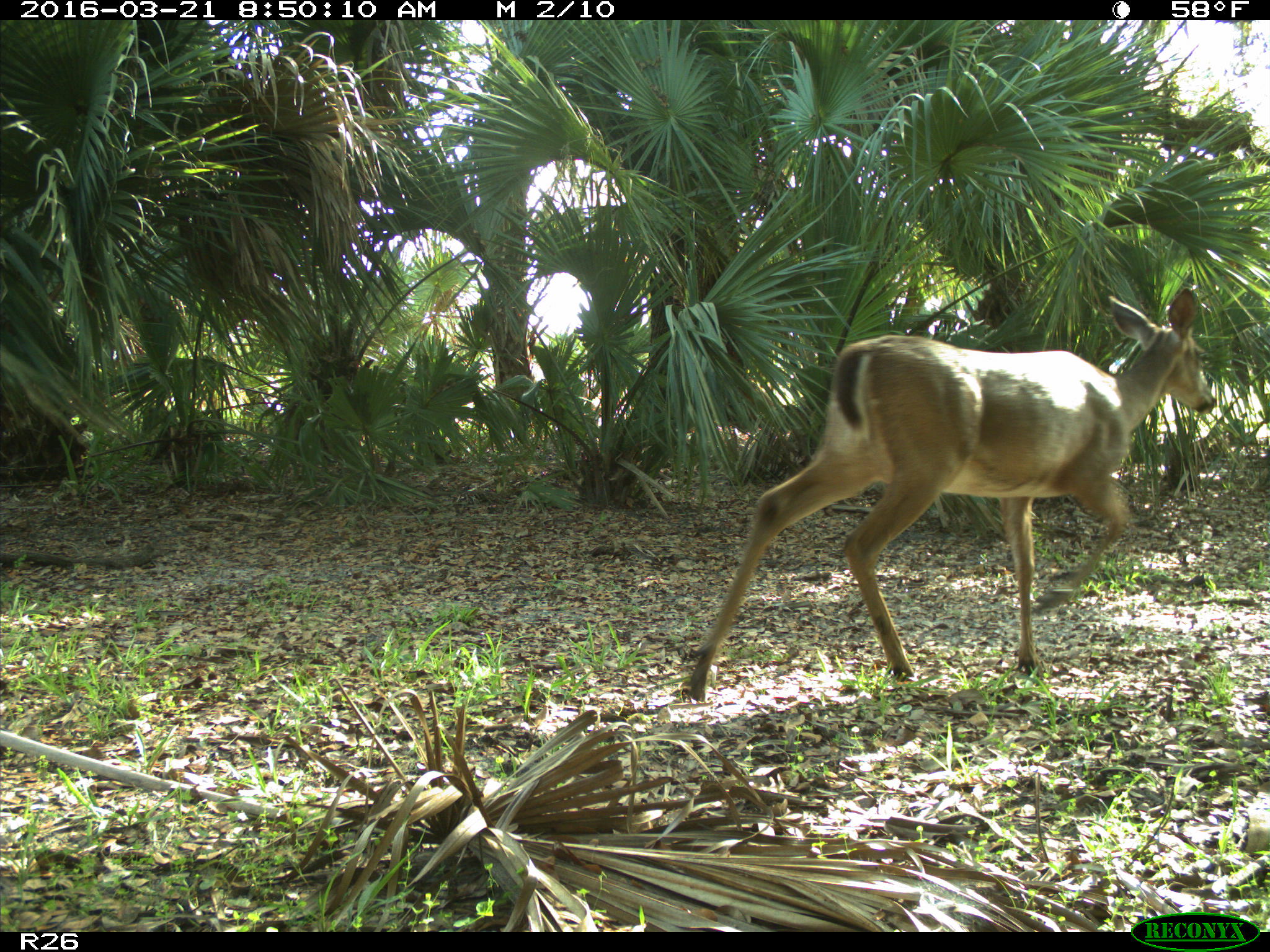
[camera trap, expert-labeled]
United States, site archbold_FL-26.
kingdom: Animalia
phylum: Chordata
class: Mammalia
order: Artiodactyla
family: Cervidae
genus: Odocoileus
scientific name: Odocoileus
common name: deer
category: unidentified deer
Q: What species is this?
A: Unidentified deer (deer) (Odocoileus).